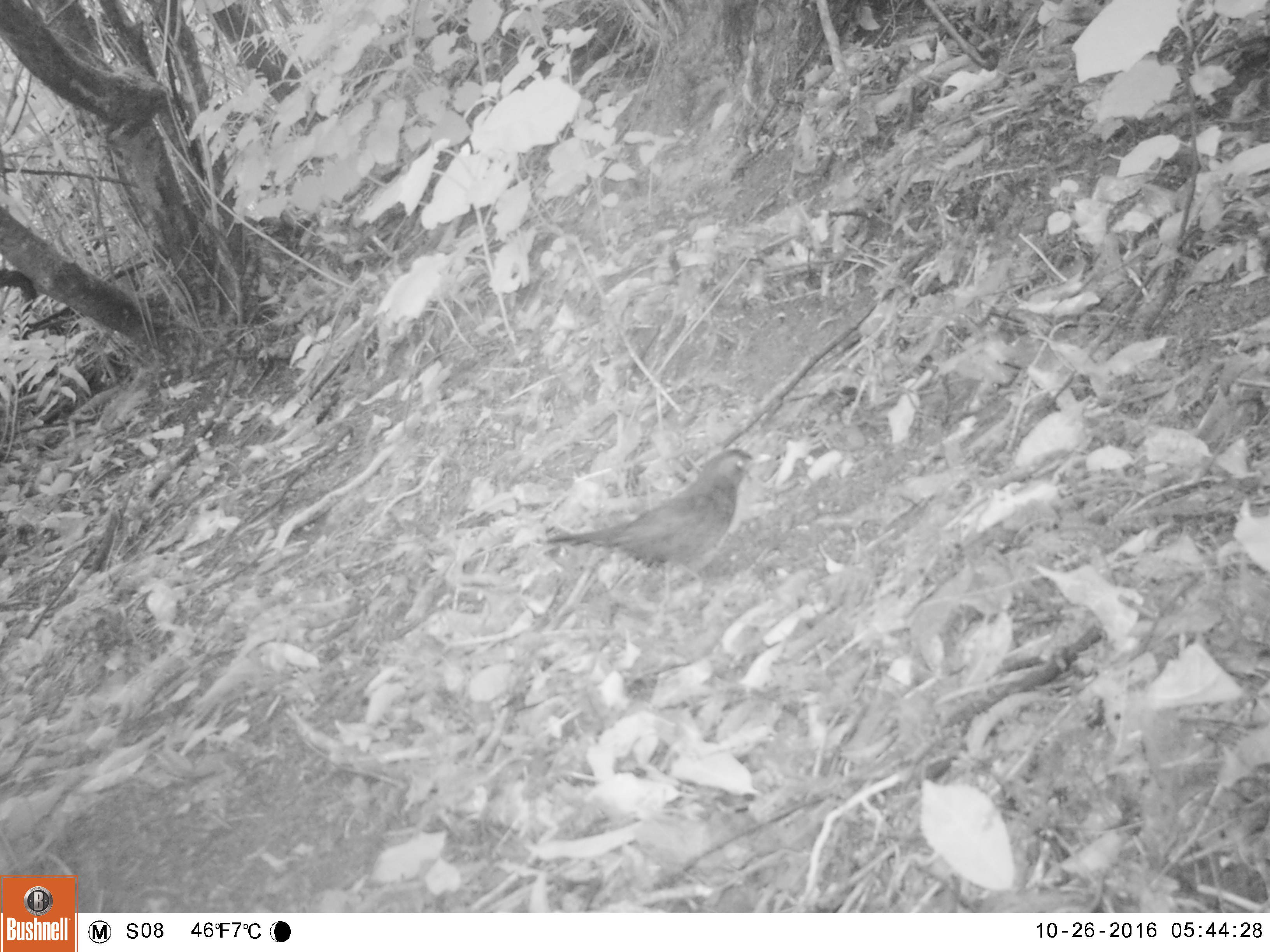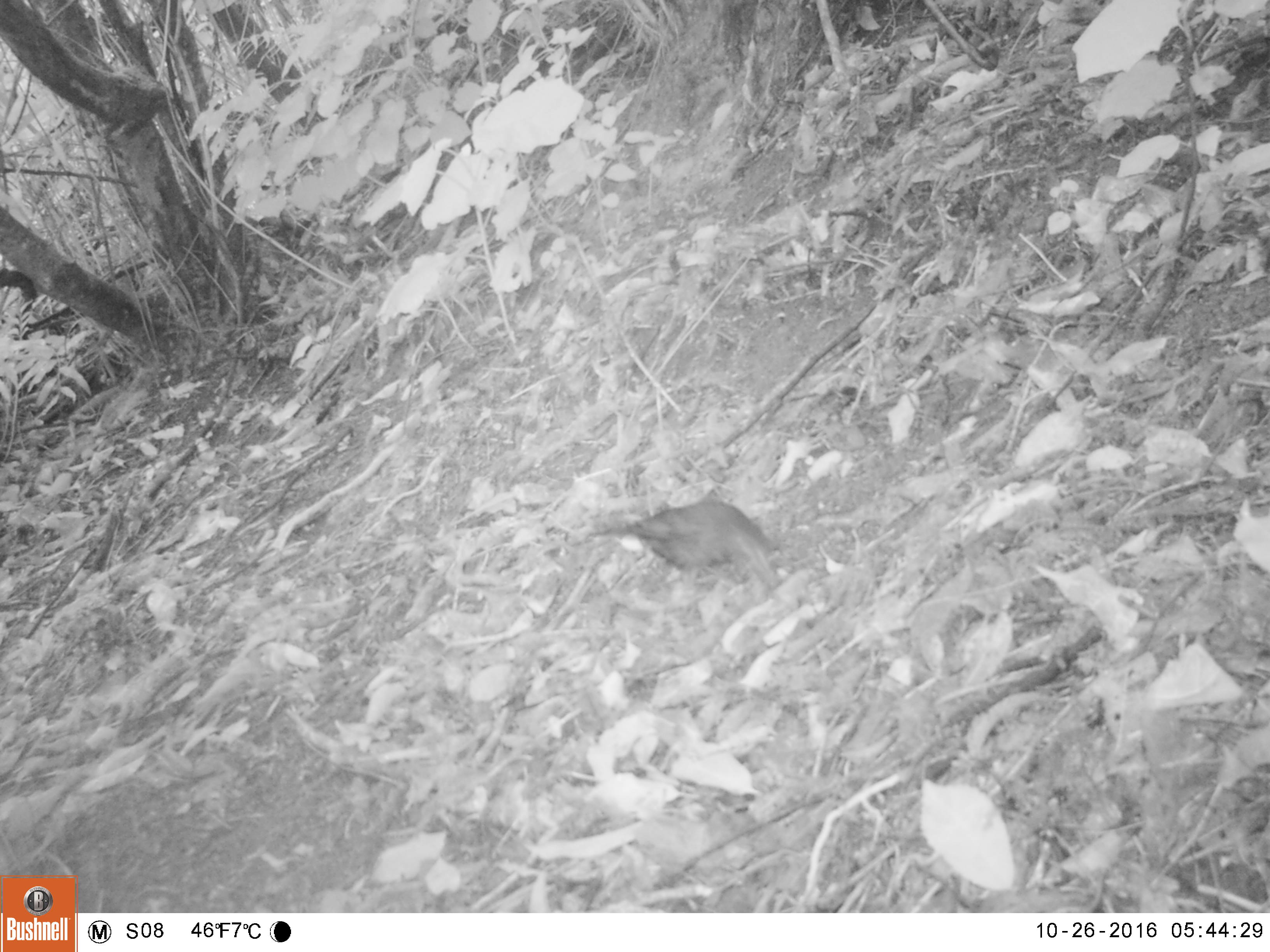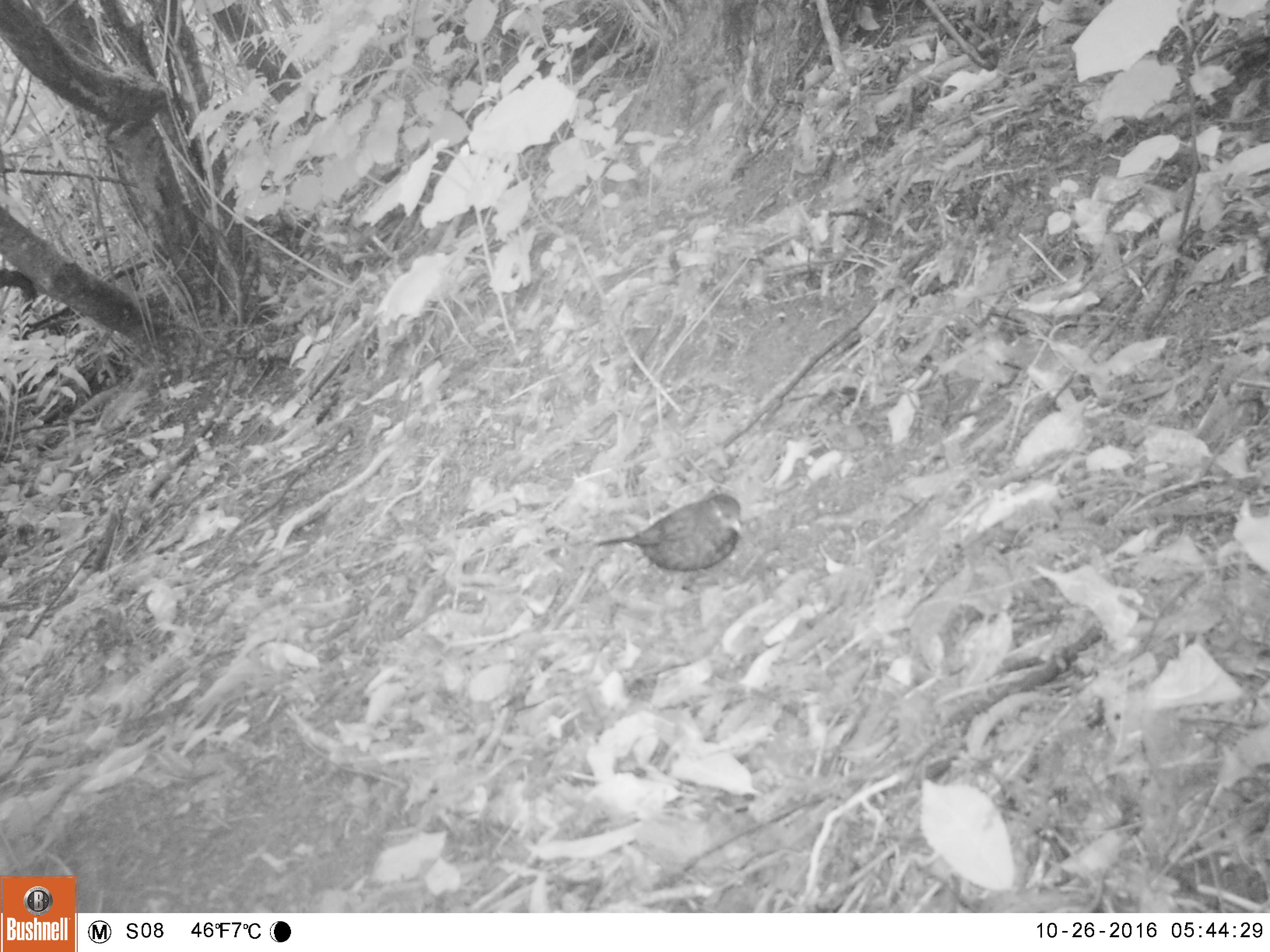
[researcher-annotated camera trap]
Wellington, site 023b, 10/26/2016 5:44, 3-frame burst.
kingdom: Animalia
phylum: Chordata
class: Aves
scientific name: Aves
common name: bird